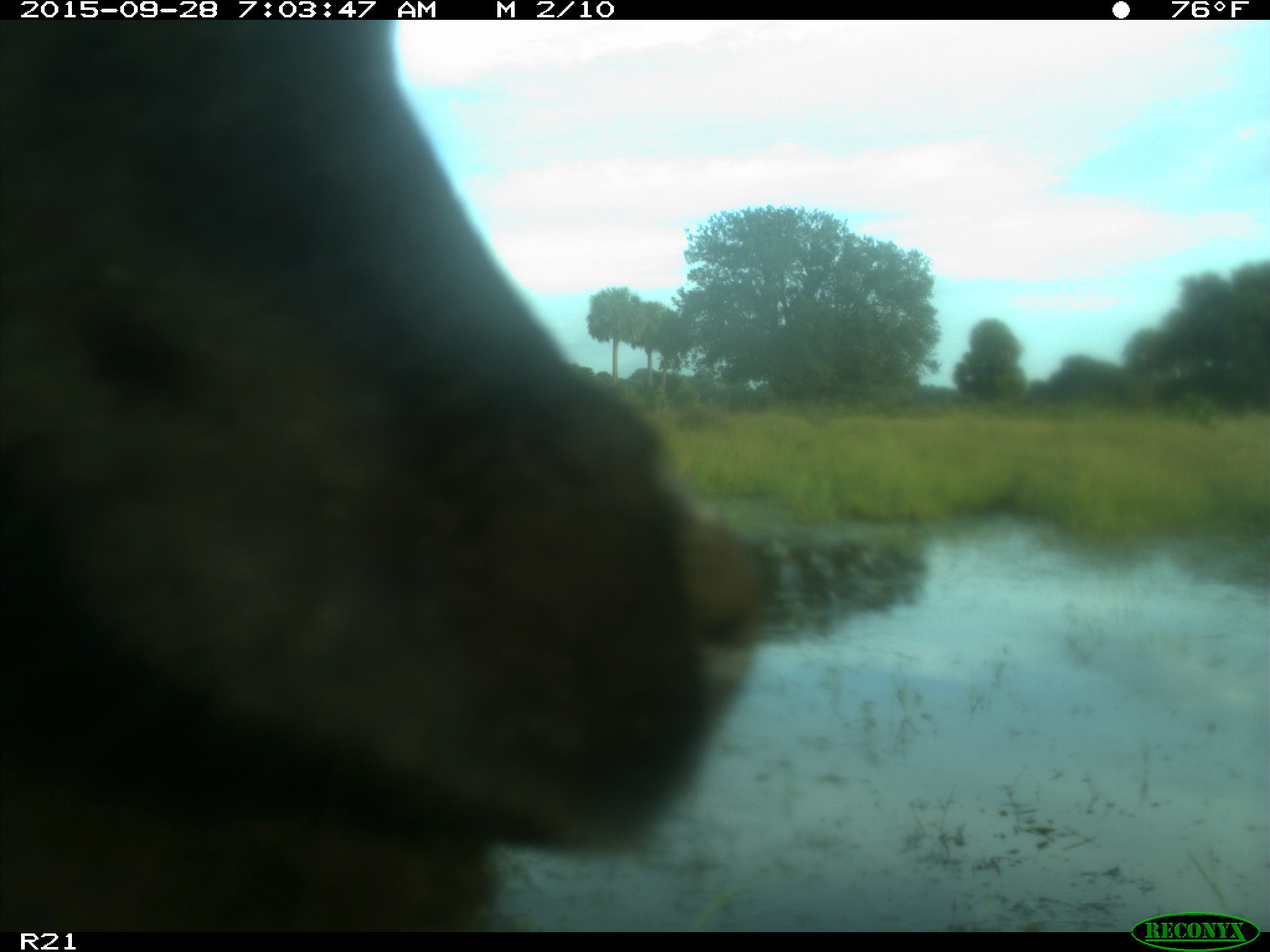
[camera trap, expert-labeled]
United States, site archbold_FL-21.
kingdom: Animalia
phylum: Chordata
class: Mammalia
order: Artiodactyla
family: Bovidae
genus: Bos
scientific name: Bos taurus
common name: domestic cow